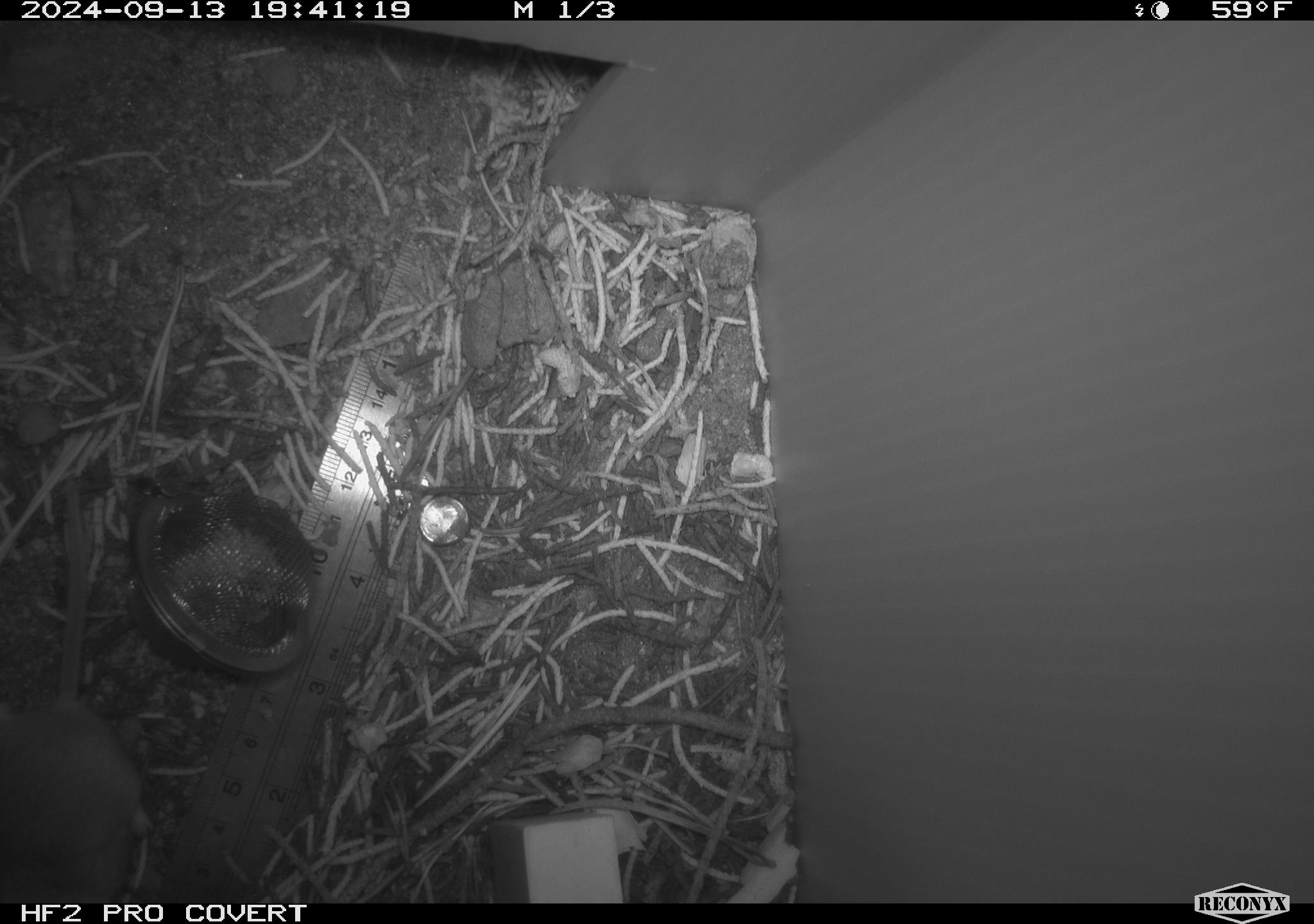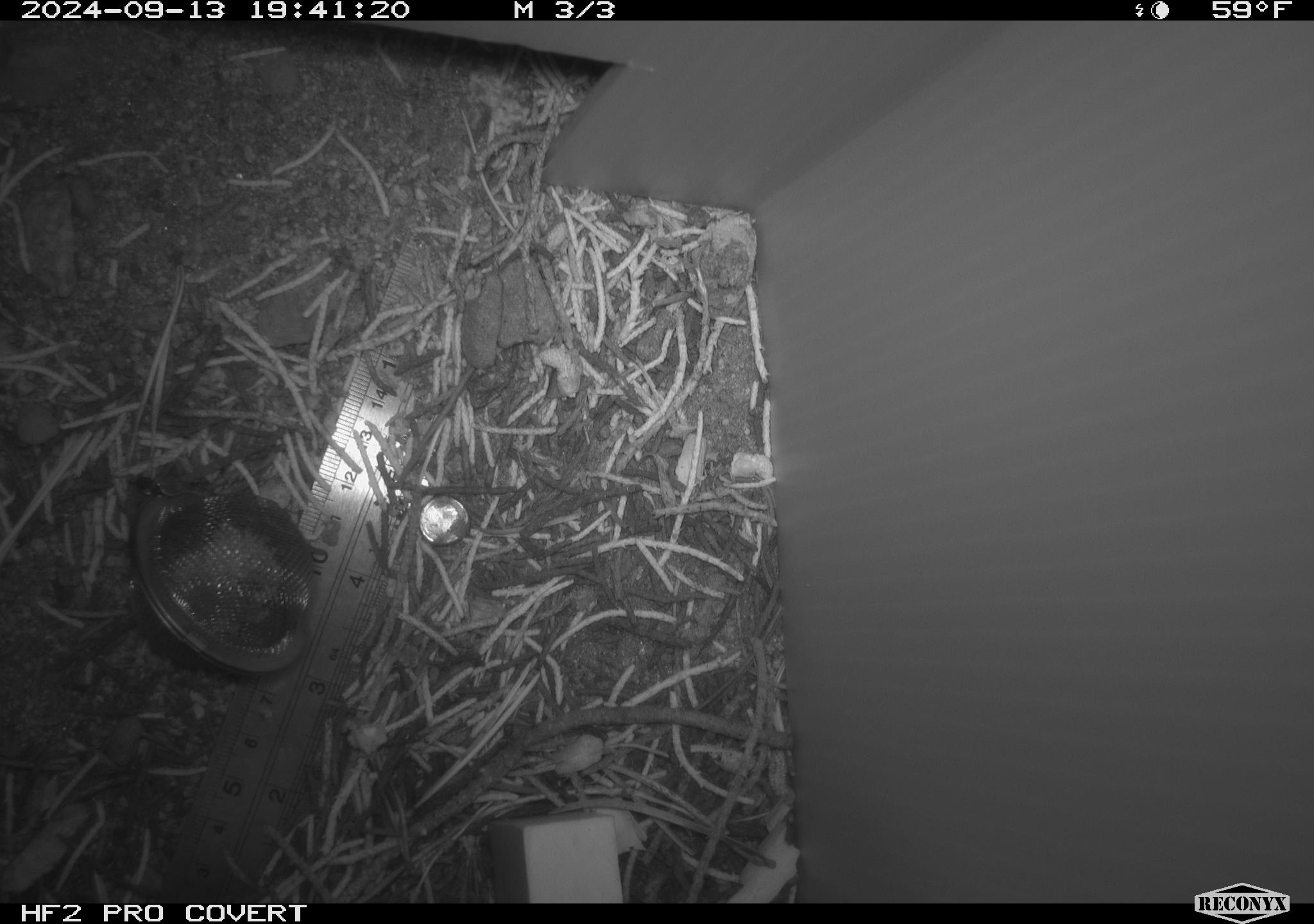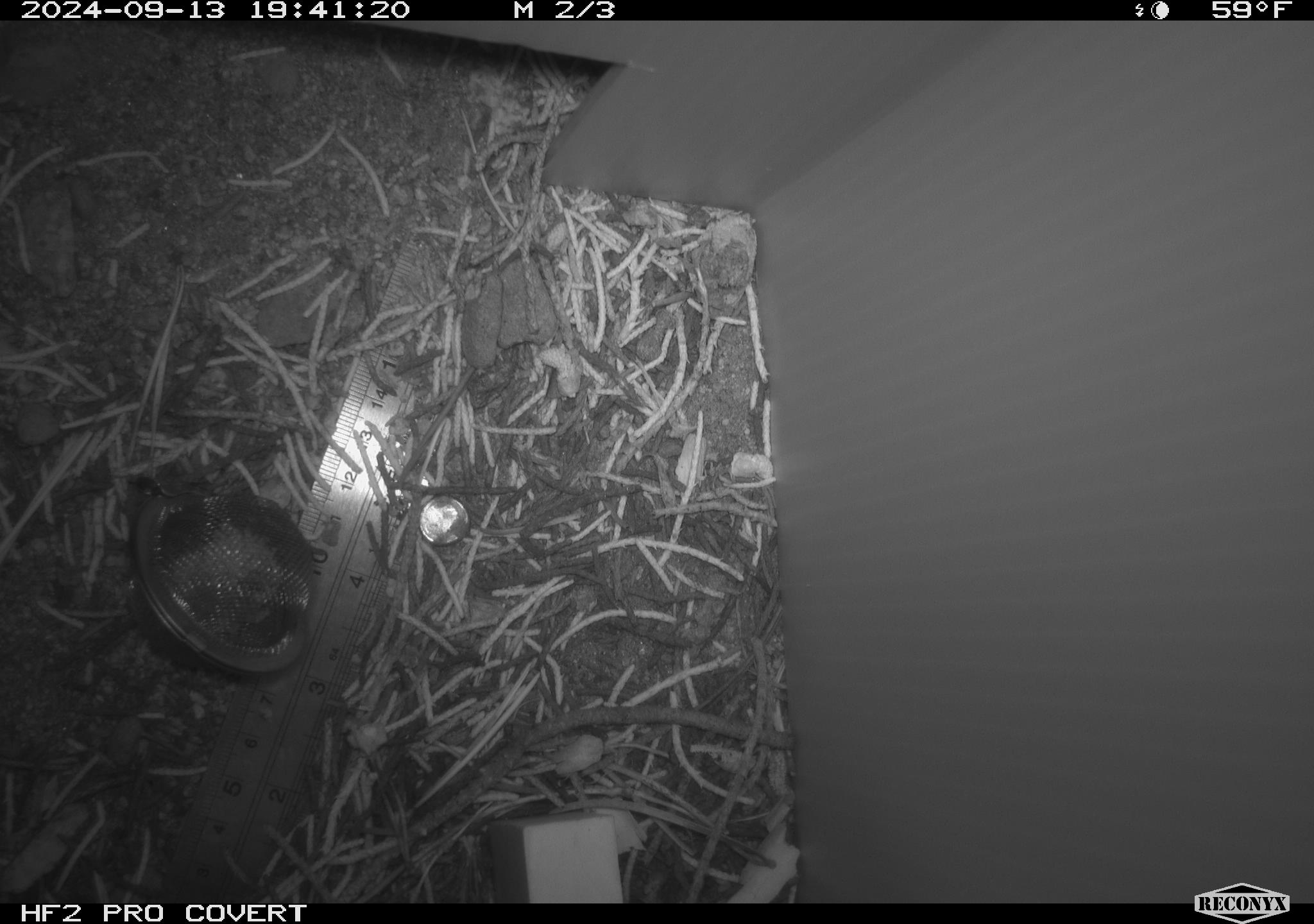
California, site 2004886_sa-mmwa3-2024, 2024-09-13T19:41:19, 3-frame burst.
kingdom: Animalia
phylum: Chordata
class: Mammalia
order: Rodentia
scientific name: Rodentia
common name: mouse species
Mouse species (Rodentia).